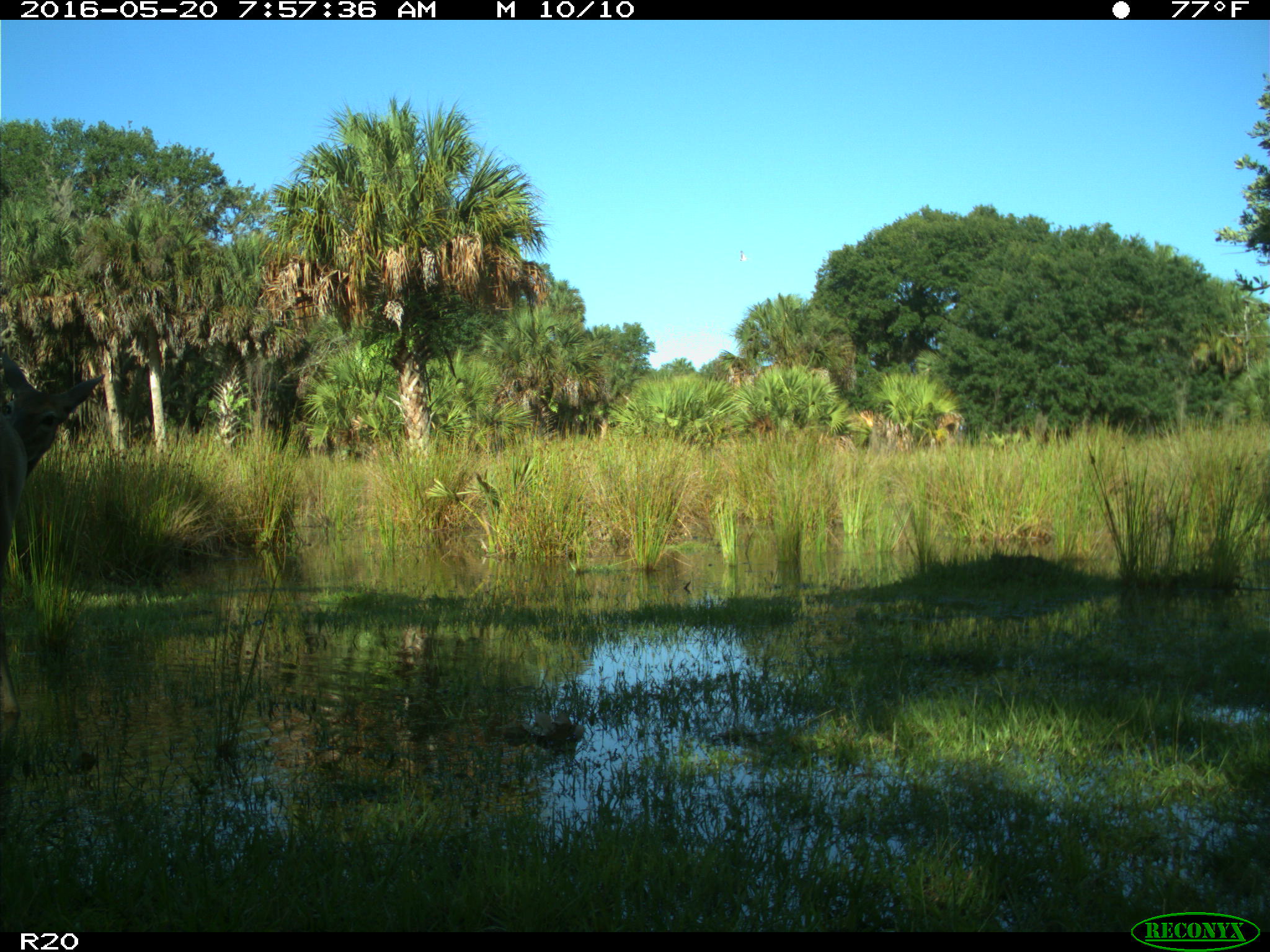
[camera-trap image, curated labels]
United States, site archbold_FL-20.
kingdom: Animalia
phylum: Chordata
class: Mammalia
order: Artiodactyla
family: Cervidae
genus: Odocoileus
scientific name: Odocoileus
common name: deer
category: unidentified deer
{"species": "unidentified deer (deer) (Odocoileus)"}